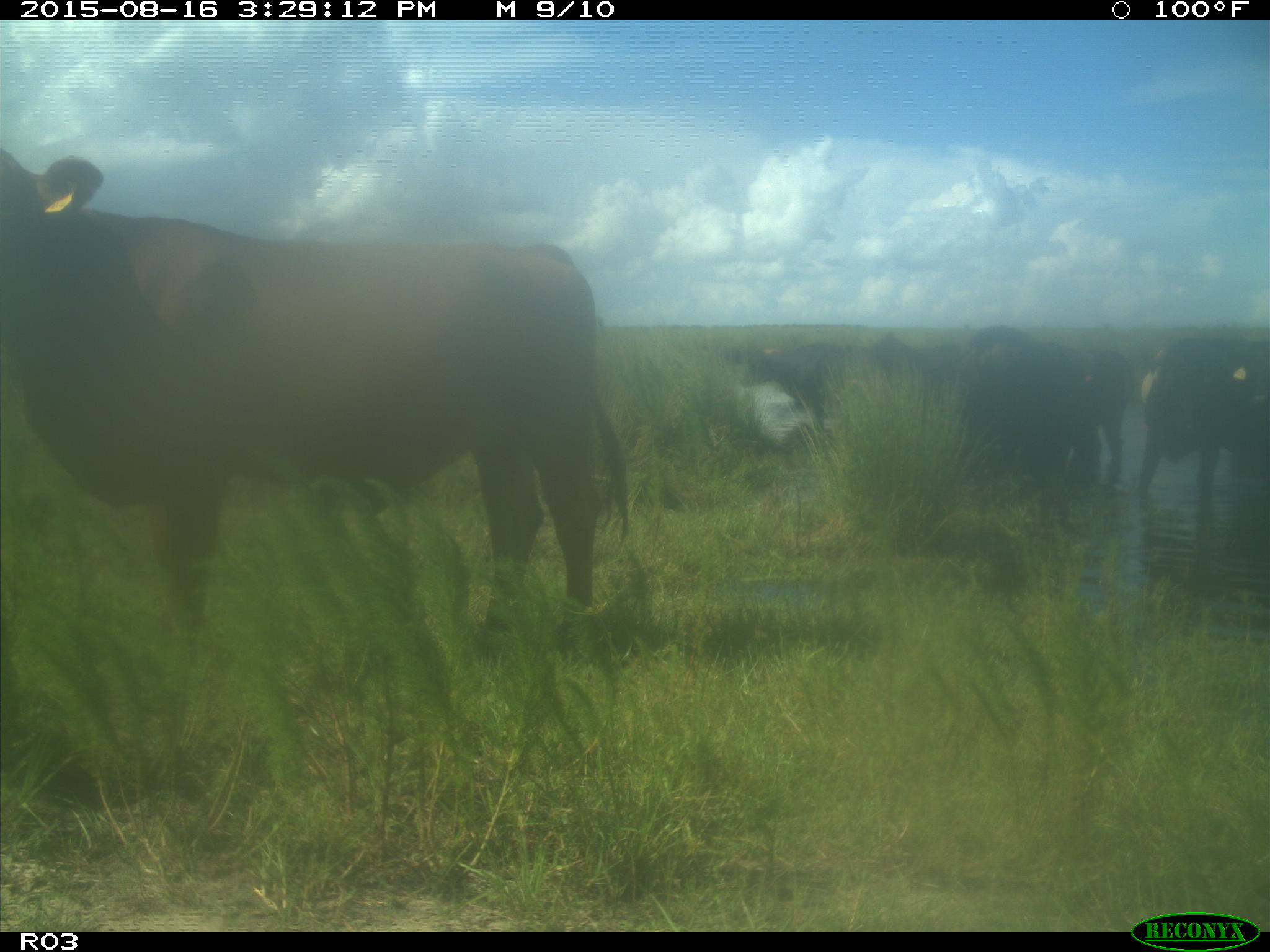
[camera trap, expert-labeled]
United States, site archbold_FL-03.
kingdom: Animalia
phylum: Chordata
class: Mammalia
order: Artiodactyla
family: Bovidae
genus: Bos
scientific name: Bos taurus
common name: domestic cow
Bos taurus (domestic cow).